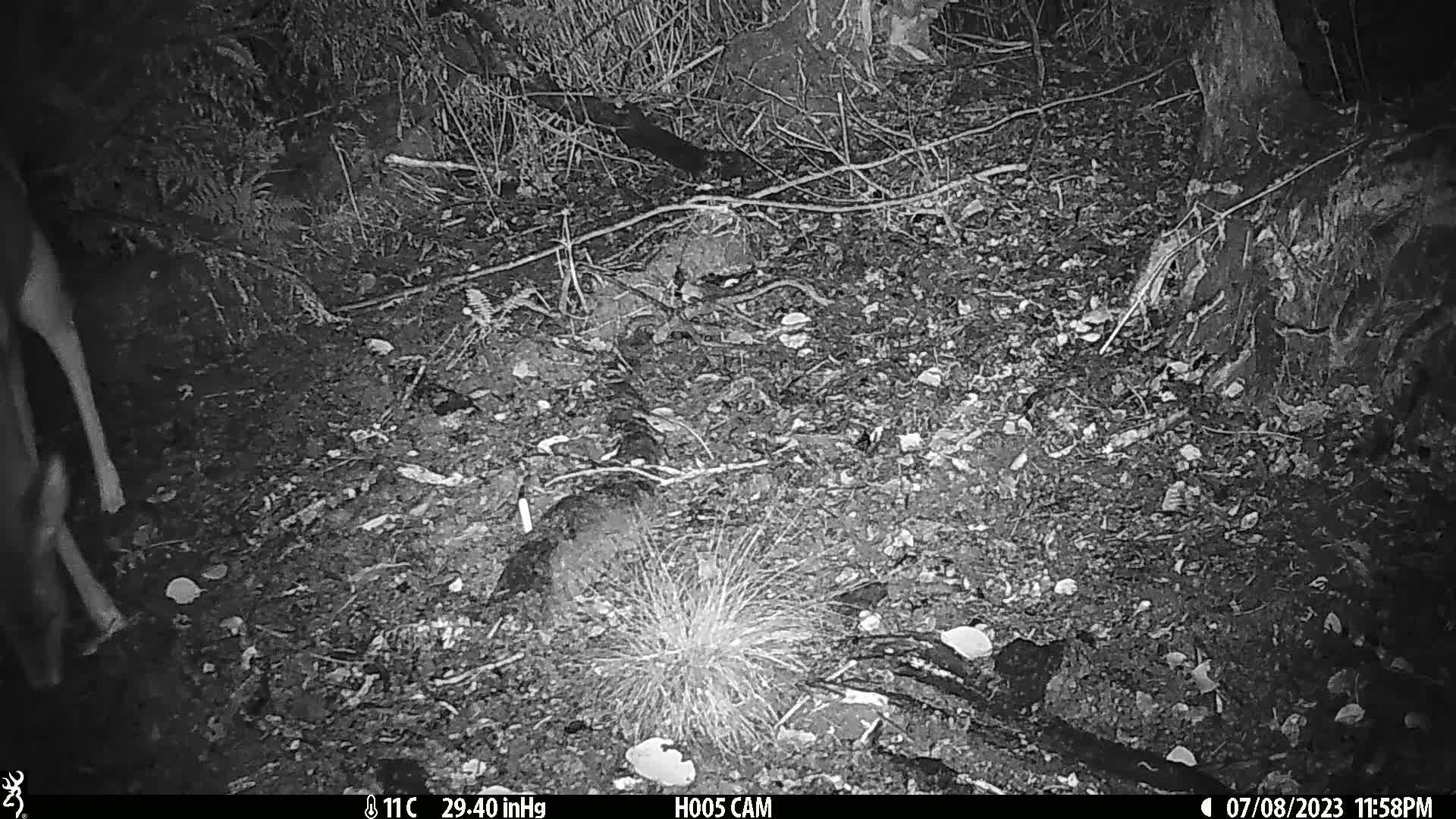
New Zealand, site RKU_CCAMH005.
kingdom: Animalia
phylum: Chordata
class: Mammalia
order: Artiodactyla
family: Cervidae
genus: Odocoileus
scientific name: Odocoileus virginianus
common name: white-tailed deer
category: white tailed deer